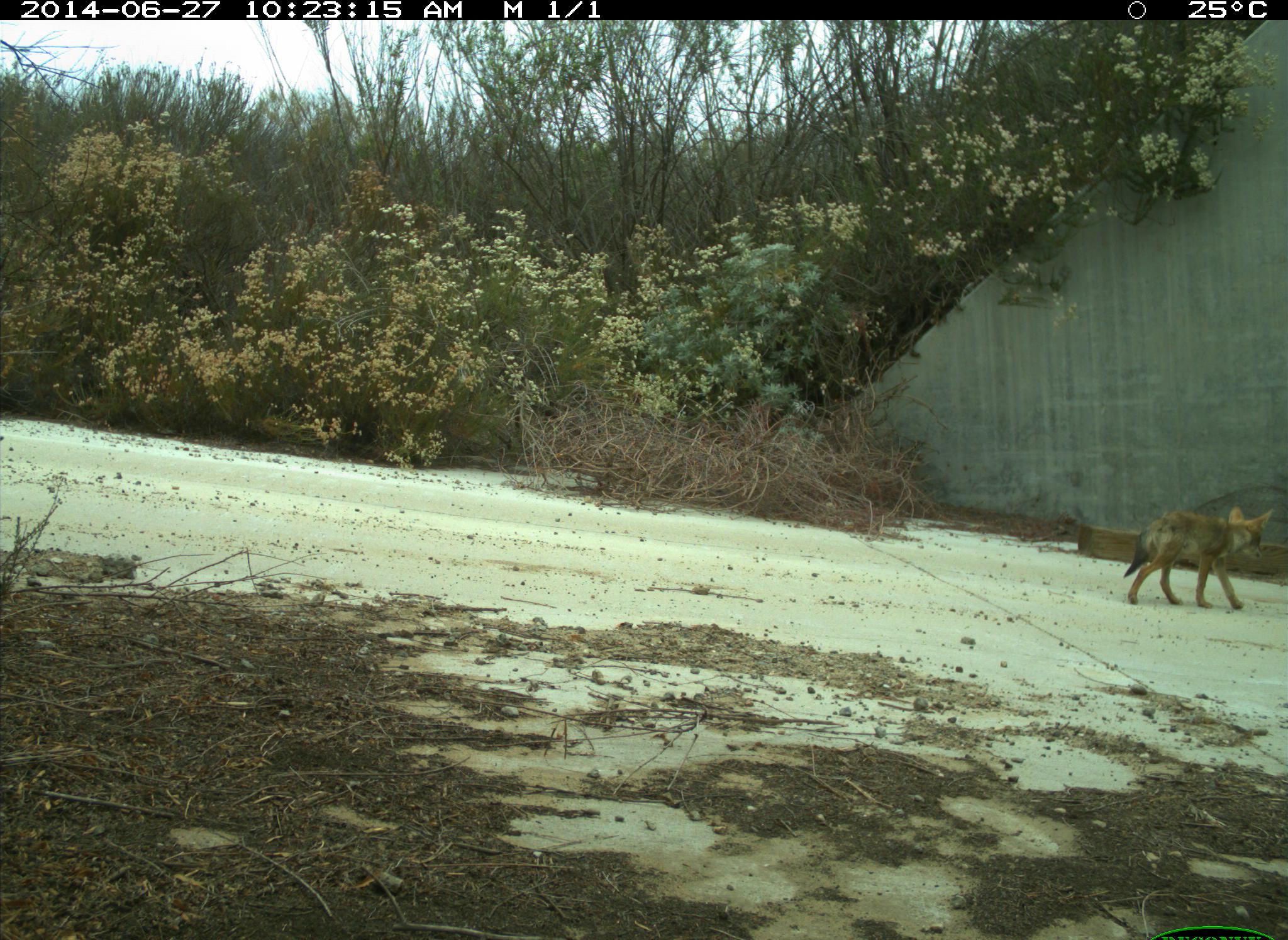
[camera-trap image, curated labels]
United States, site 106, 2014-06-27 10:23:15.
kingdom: Animalia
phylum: Chordata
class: Mammalia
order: Carnivora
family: Canidae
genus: Canis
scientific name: Canis latrans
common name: coyote